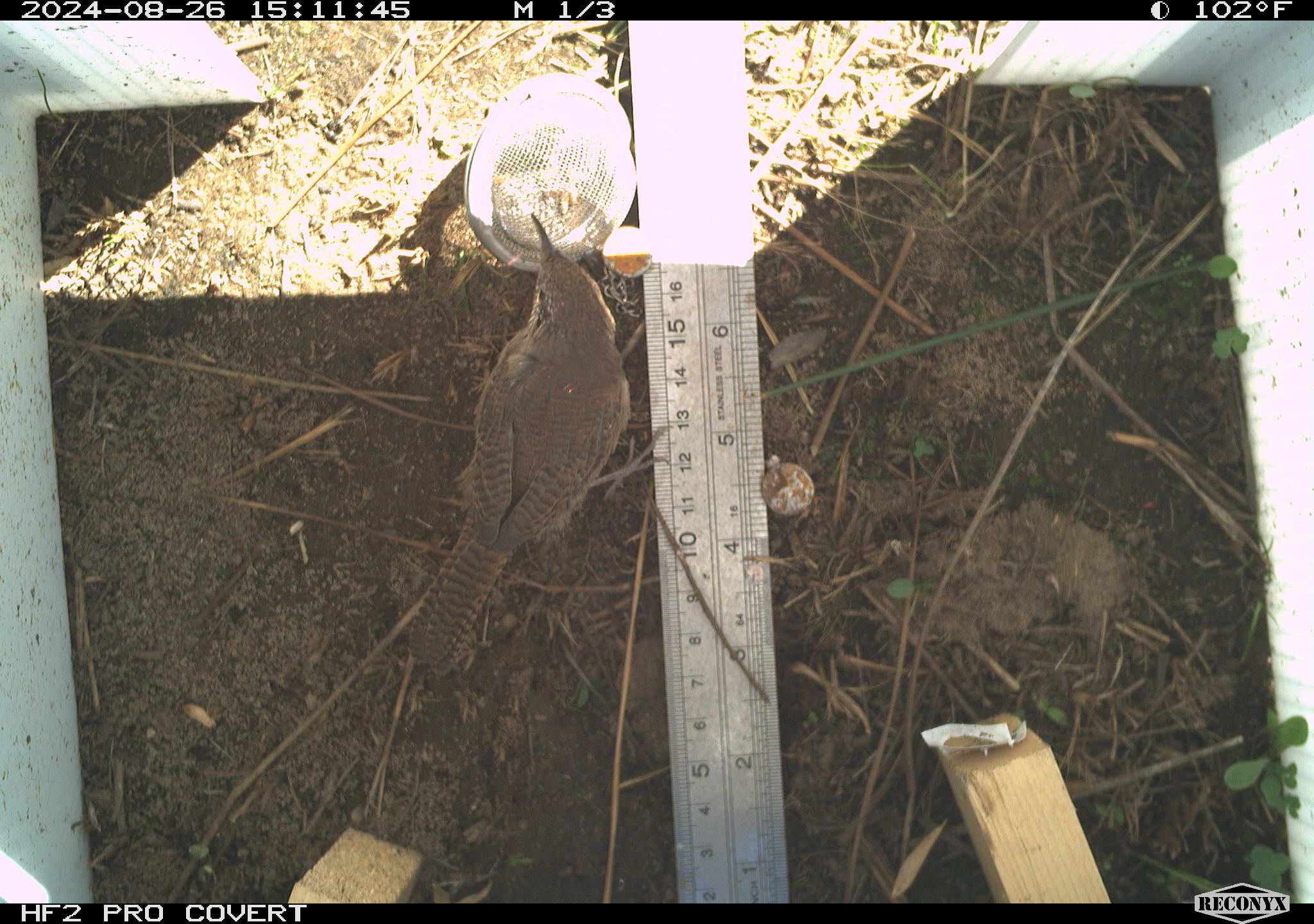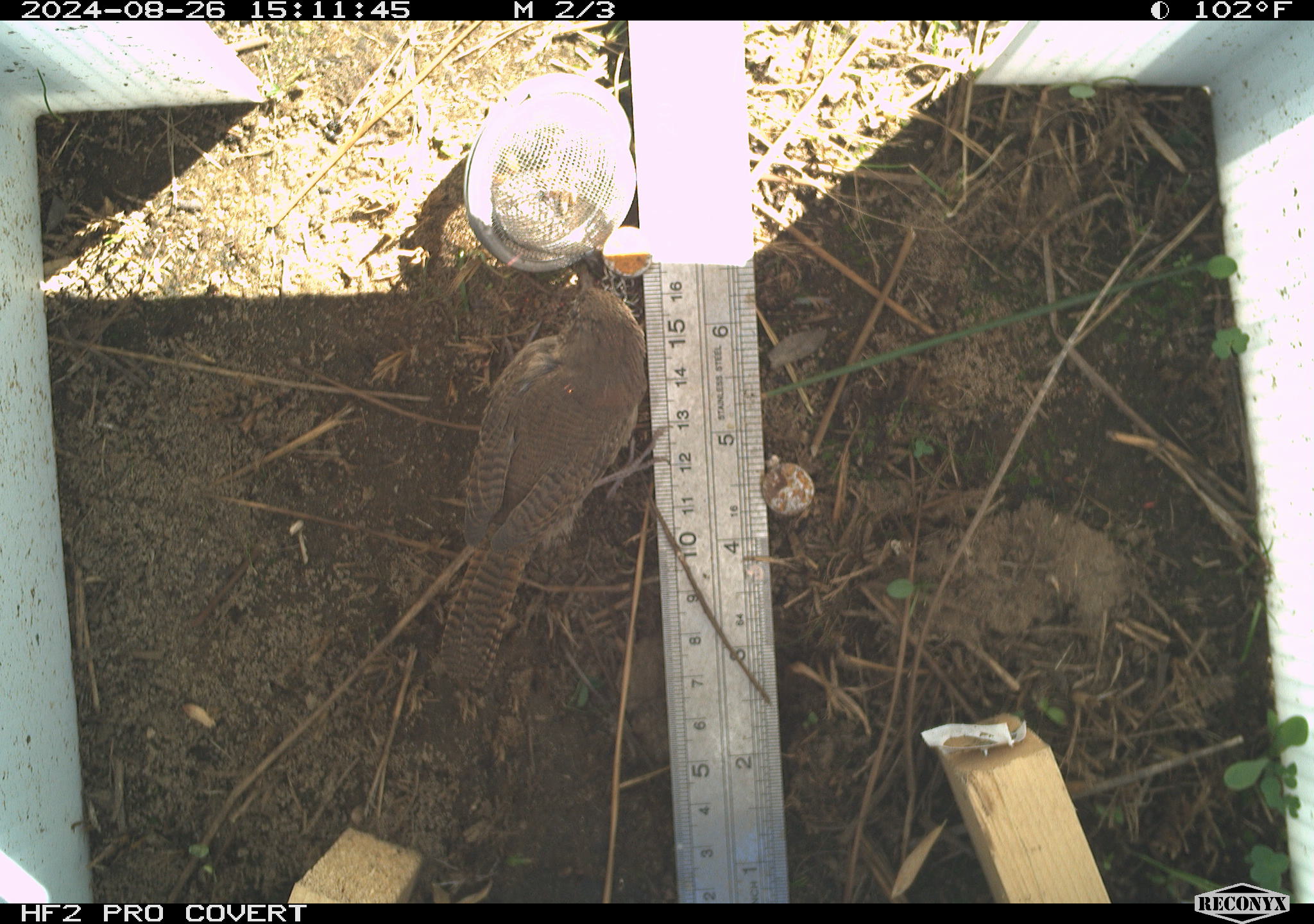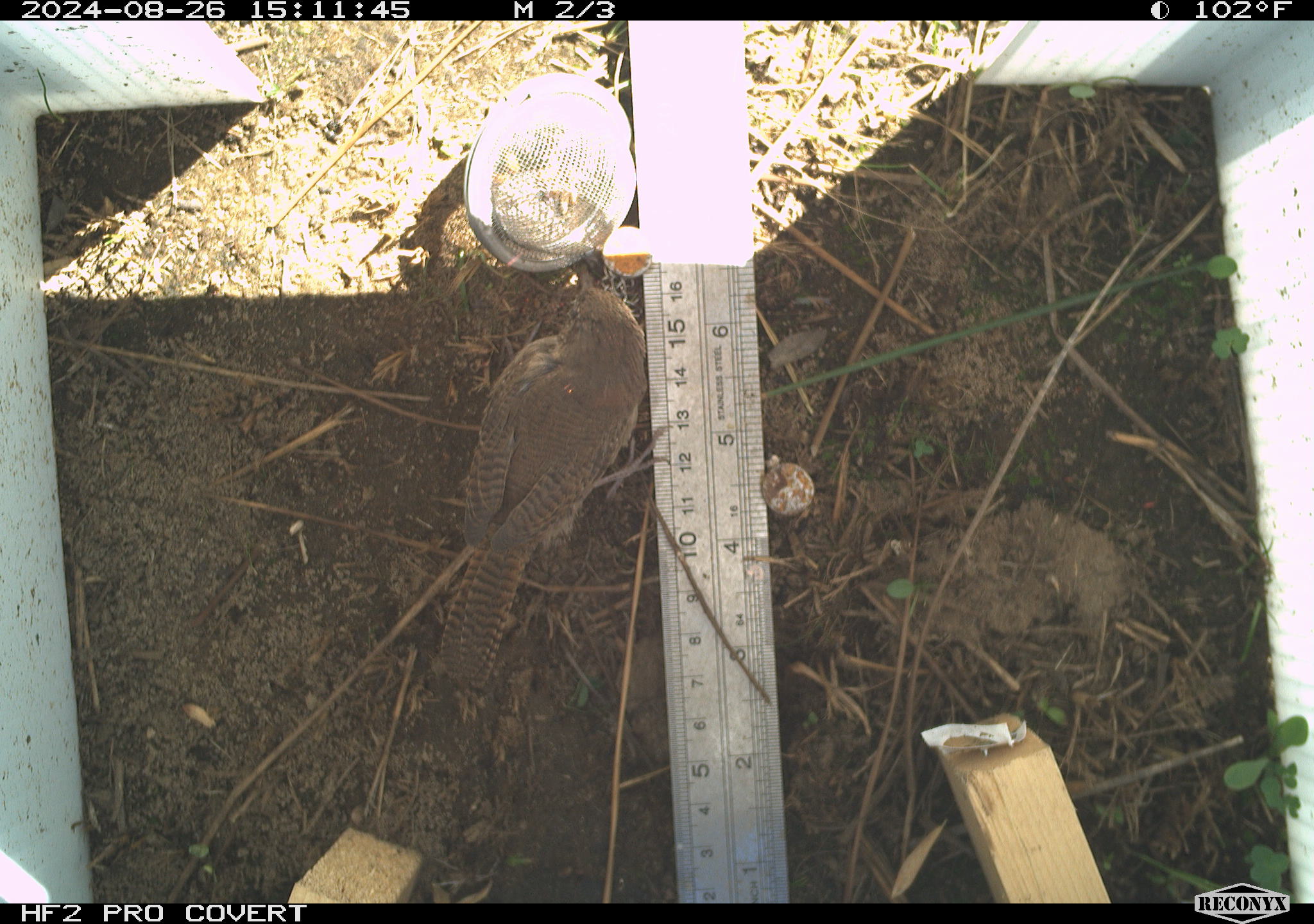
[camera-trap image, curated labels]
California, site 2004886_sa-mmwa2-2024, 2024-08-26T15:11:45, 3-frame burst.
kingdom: Animalia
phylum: Chordata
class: Aves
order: Passeriformes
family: Troglodytidae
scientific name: Troglodytidae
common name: wren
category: troglodytidae family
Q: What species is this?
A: Troglodytidae family (wren) (Troglodytidae).